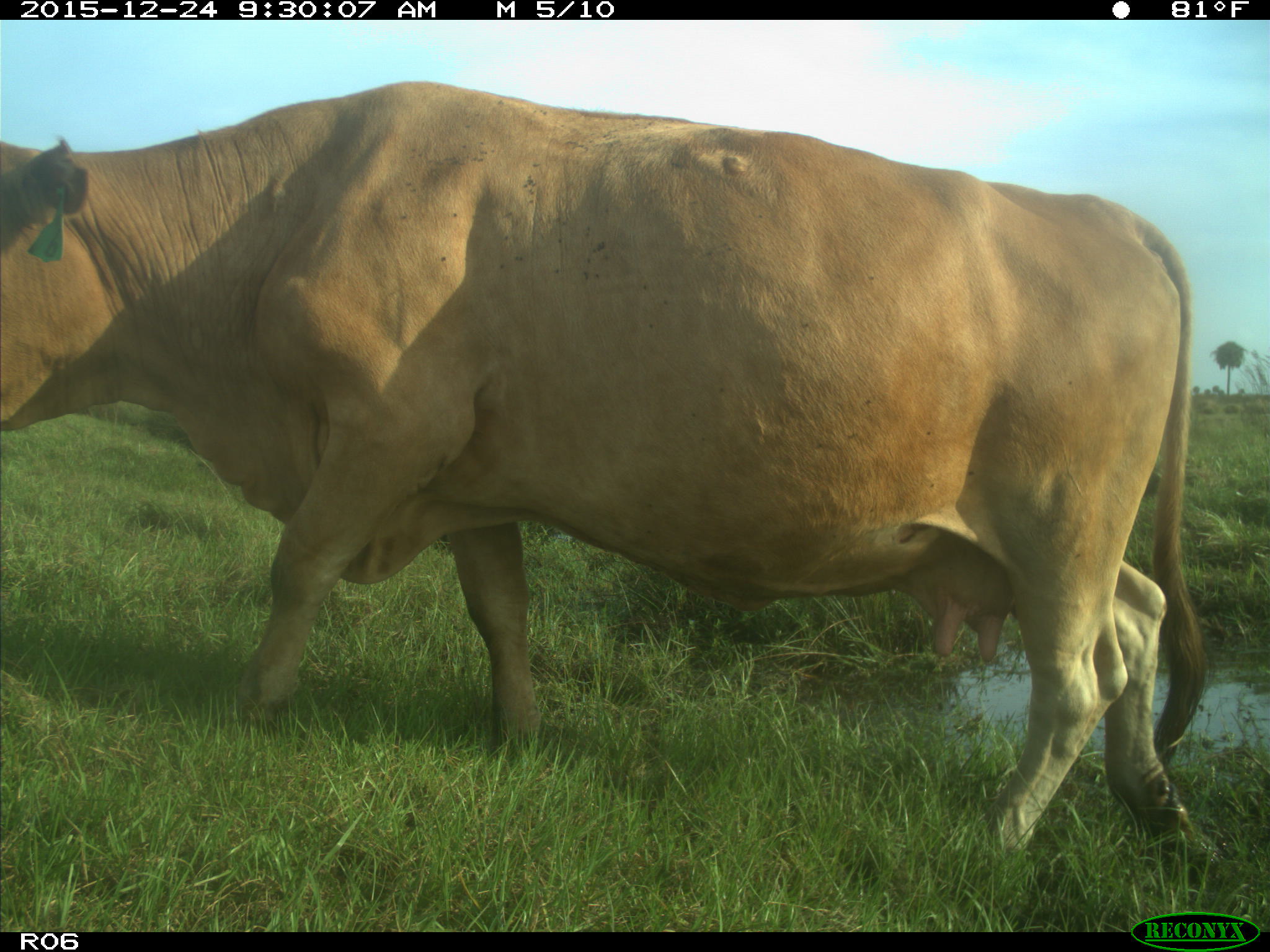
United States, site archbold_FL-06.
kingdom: Animalia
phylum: Chordata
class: Mammalia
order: Artiodactyla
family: Bovidae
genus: Bos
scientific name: Bos taurus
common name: domestic cow